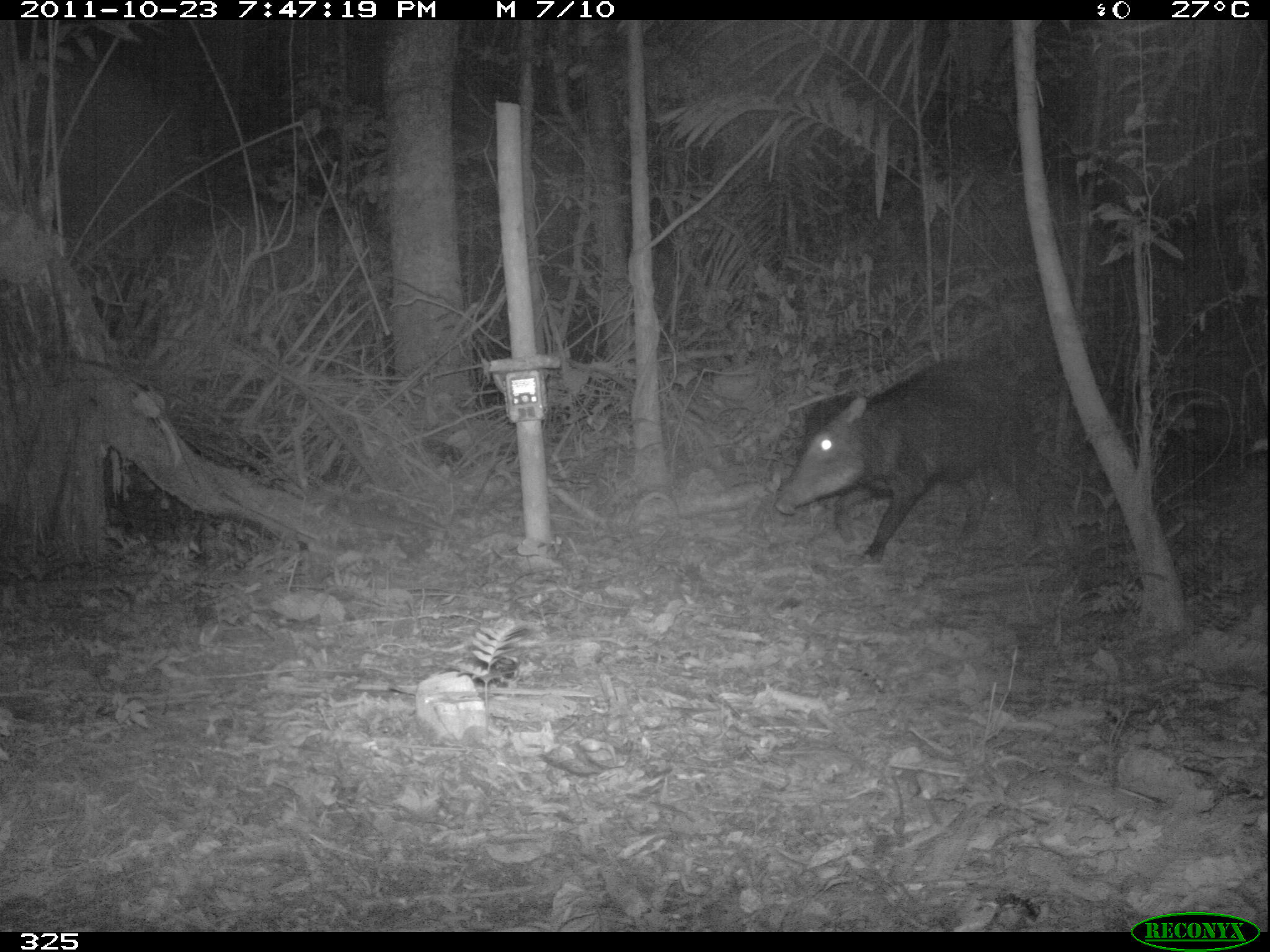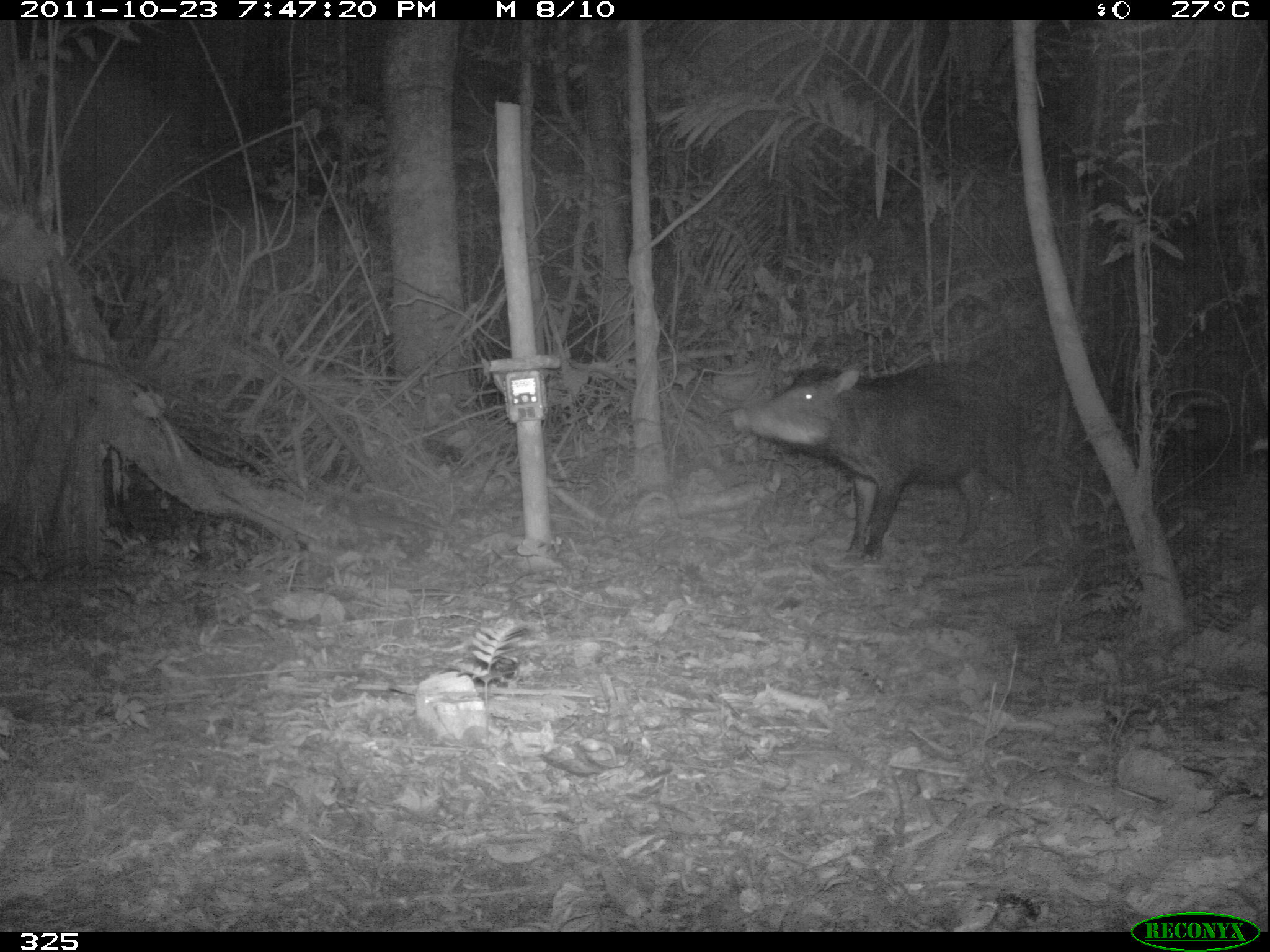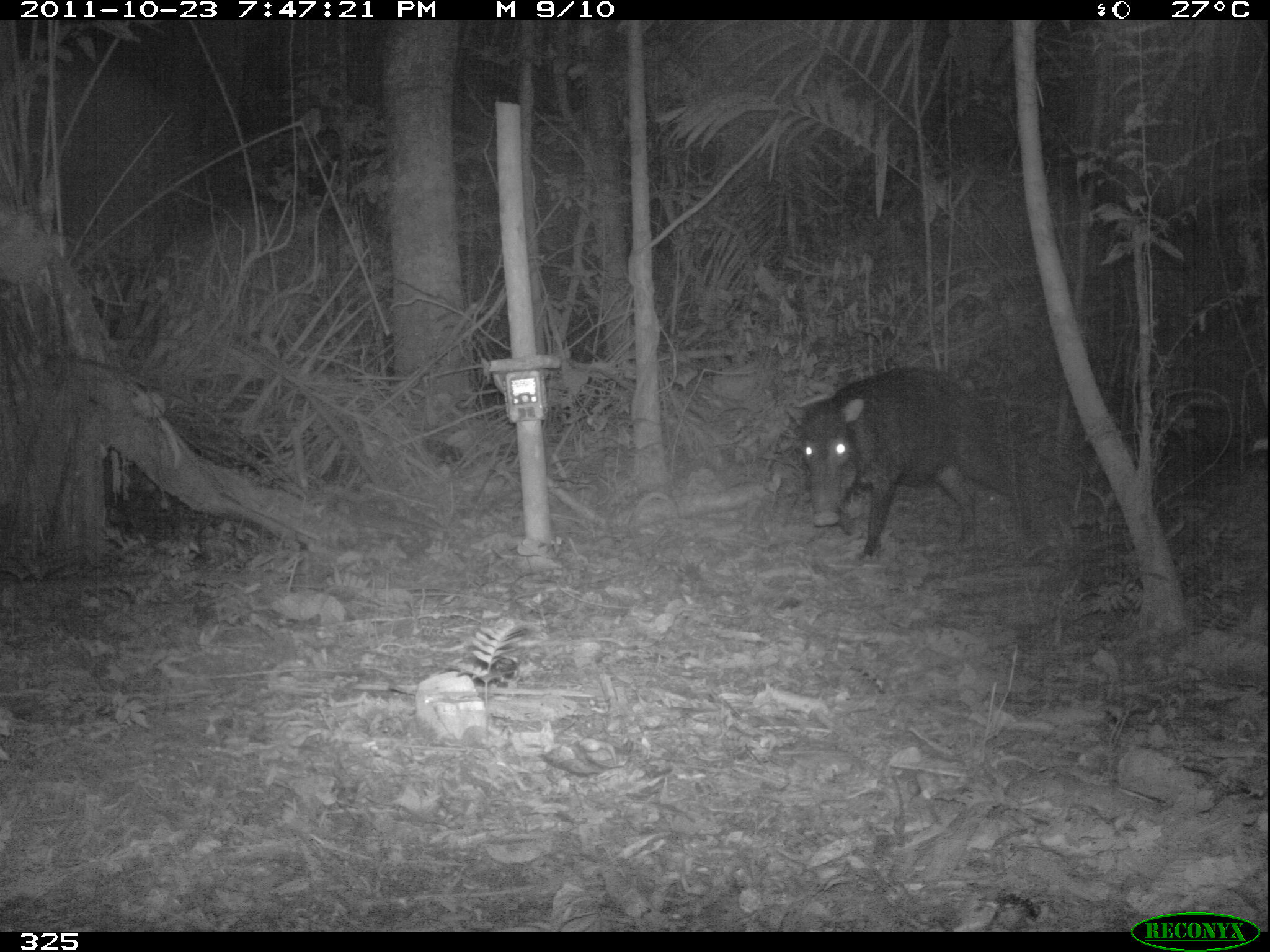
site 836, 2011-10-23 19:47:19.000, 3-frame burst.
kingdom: Animalia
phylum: Chordata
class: Mammalia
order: Artiodactyla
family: Tayassuidae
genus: Tayassu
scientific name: Tayassu pecari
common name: white-lipped peccary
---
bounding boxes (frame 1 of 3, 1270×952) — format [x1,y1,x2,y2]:
tayassu pecari: [773,355,1065,560]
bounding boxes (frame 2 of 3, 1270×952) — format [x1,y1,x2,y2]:
tayassu pecari: [729,359,1049,568]